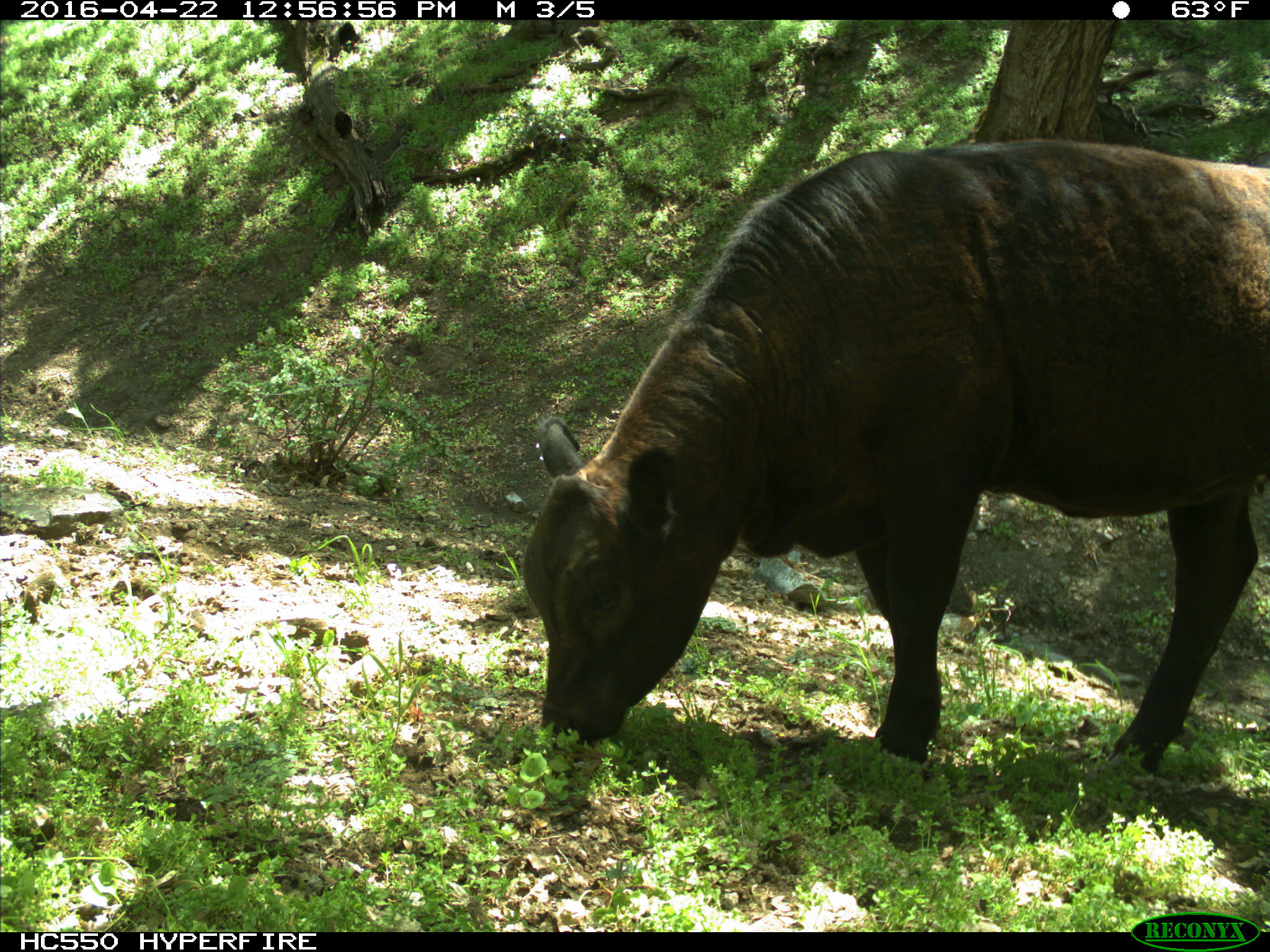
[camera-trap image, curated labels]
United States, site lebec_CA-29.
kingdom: Animalia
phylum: Chordata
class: Mammalia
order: Artiodactyla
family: Bovidae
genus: Bos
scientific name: Bos taurus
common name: domestic cow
Bos taurus (domestic cow).